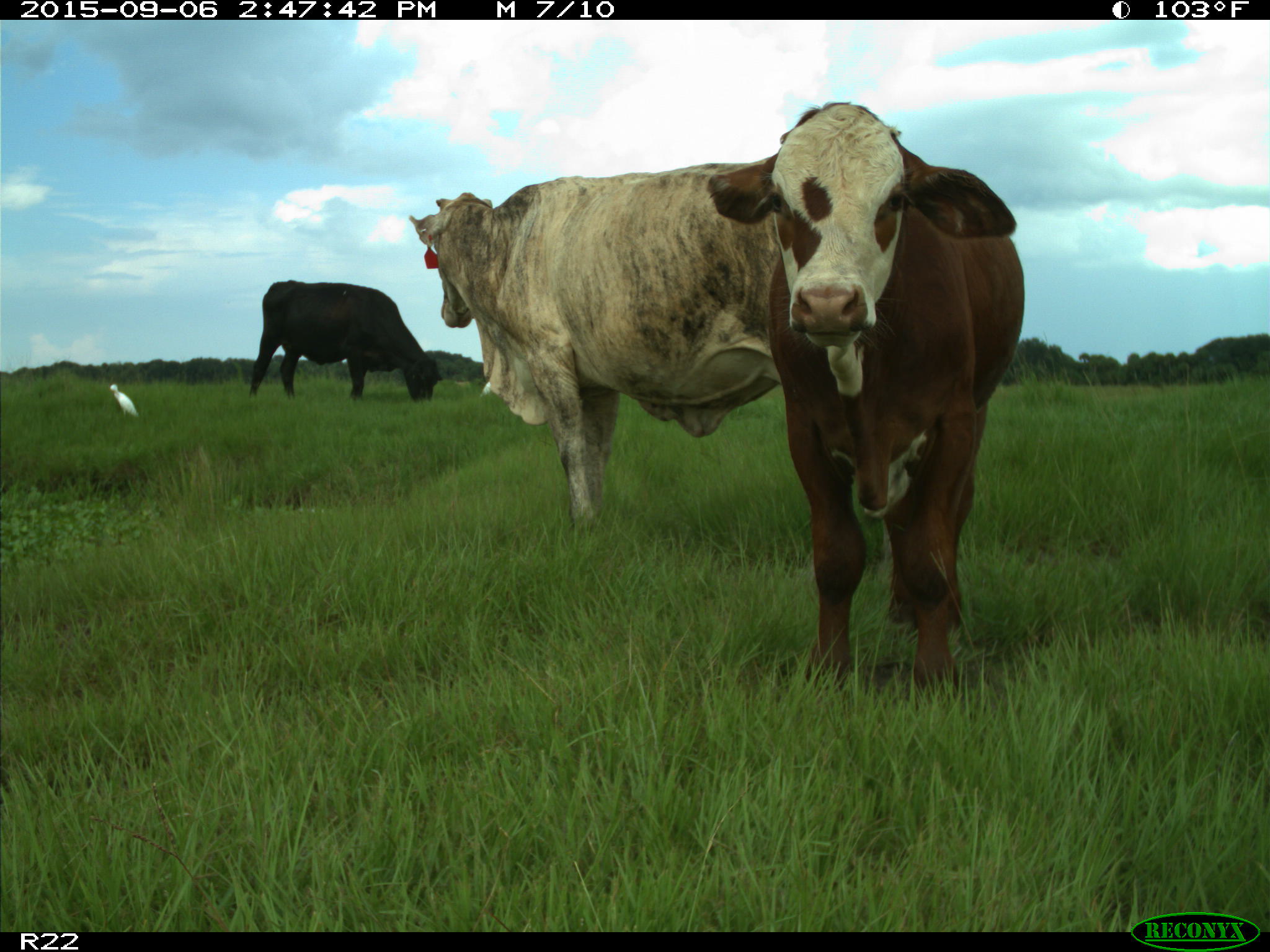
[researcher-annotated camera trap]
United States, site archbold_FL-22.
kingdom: Animalia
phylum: Chordata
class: Mammalia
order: Artiodactyla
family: Bovidae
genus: Bos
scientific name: Bos taurus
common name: domestic cow